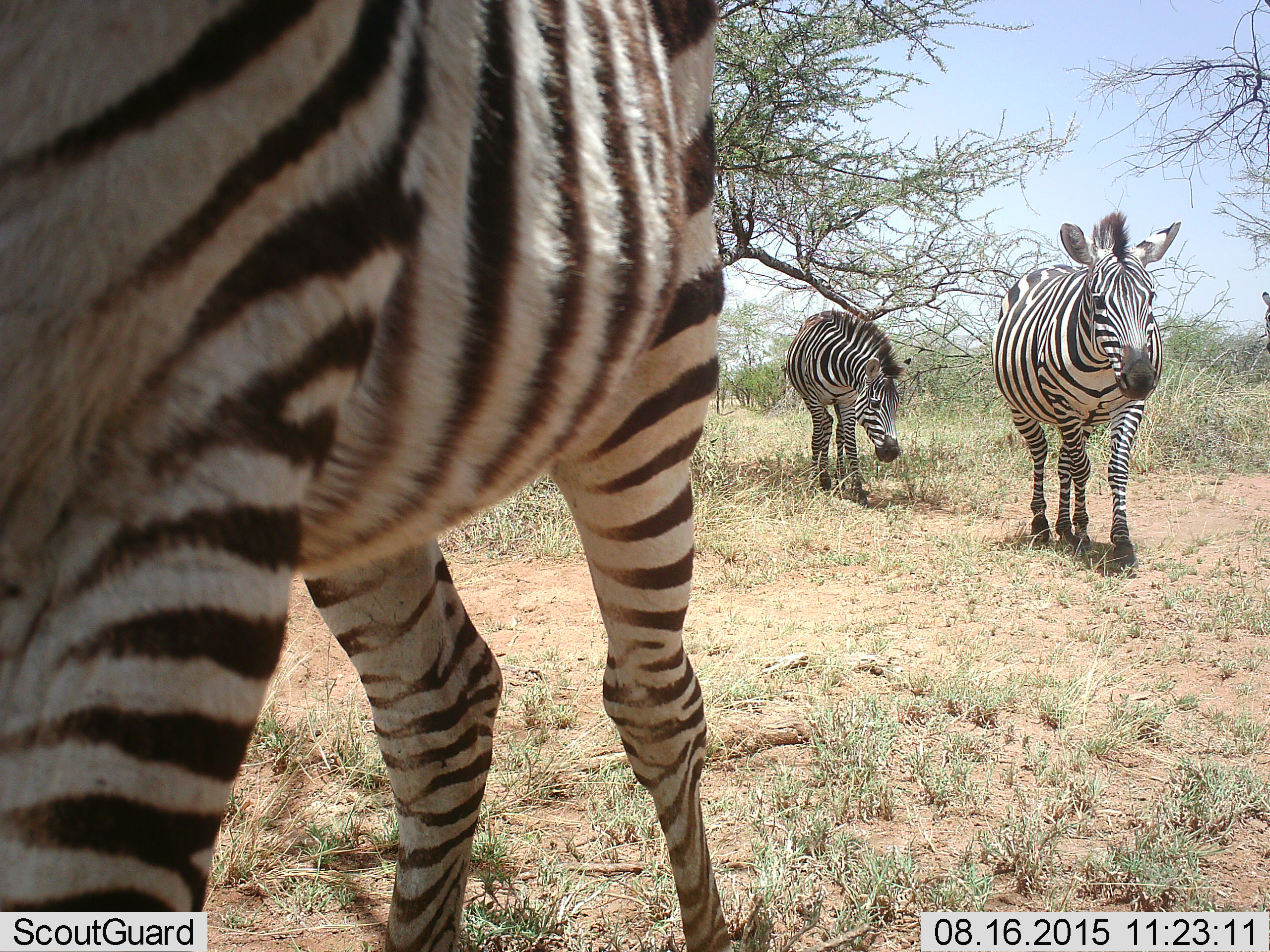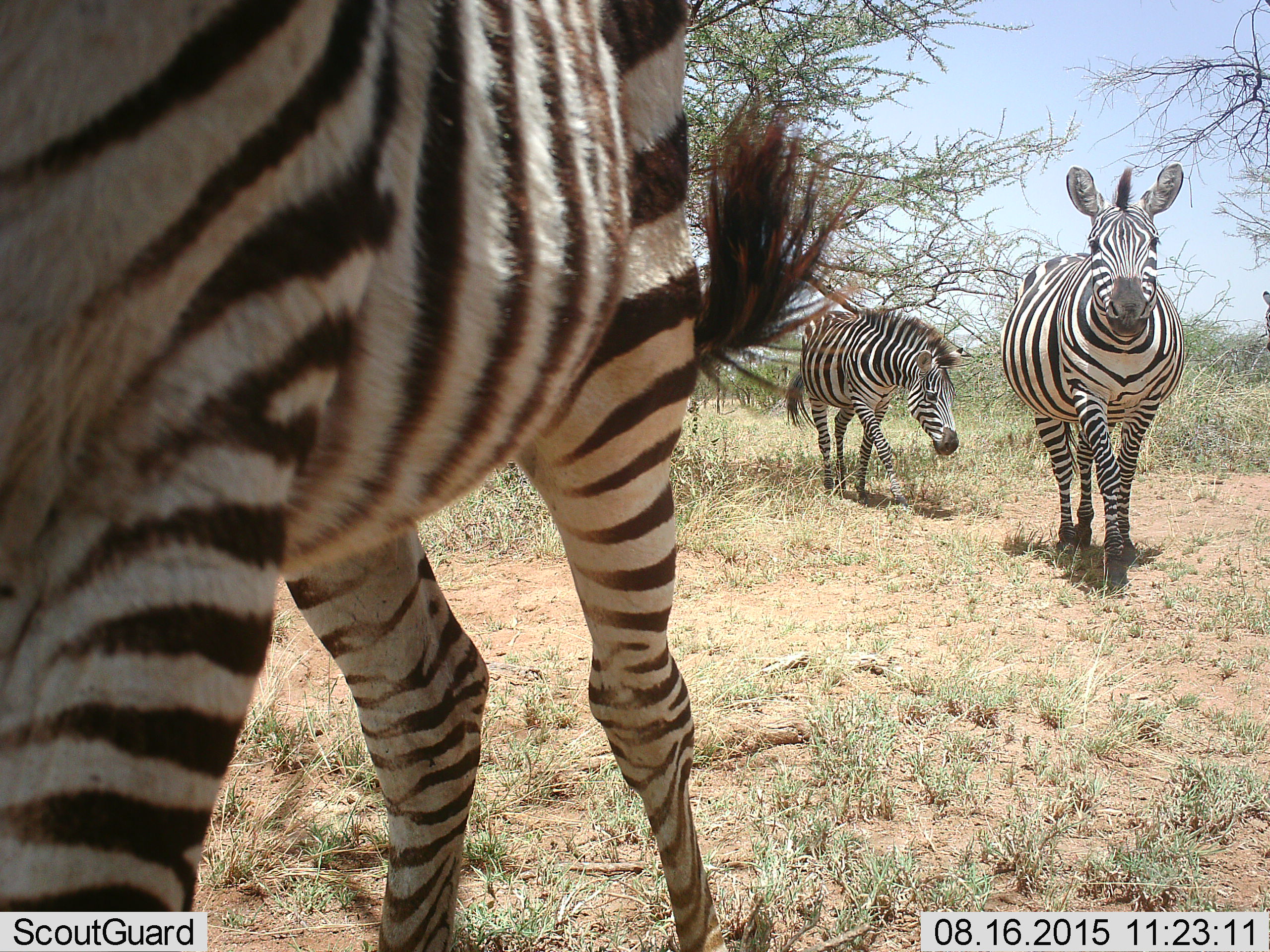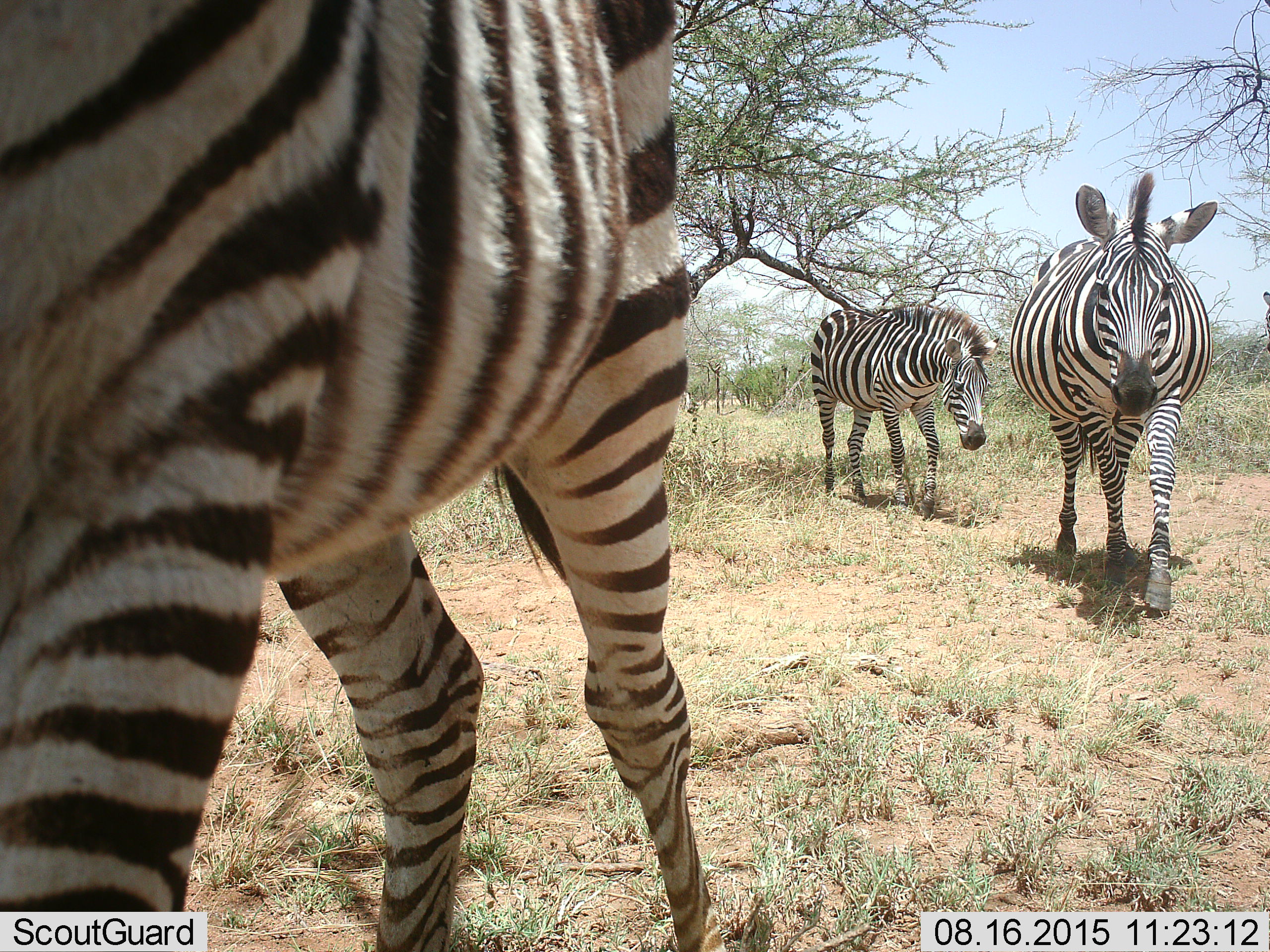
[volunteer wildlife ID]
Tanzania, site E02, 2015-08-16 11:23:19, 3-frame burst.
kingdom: Animalia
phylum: Chordata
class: Mammalia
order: Perissodactyla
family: Equidae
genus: Equus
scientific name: Equus quagga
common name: plains zebra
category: zebra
Zebra (plains zebra) (Equus quagga), count 3. Behavior (volunteer vote fractions): standing 24%, resting 0%, moving 94%, interacting 0%. Young present (vote fraction): 0%. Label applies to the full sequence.